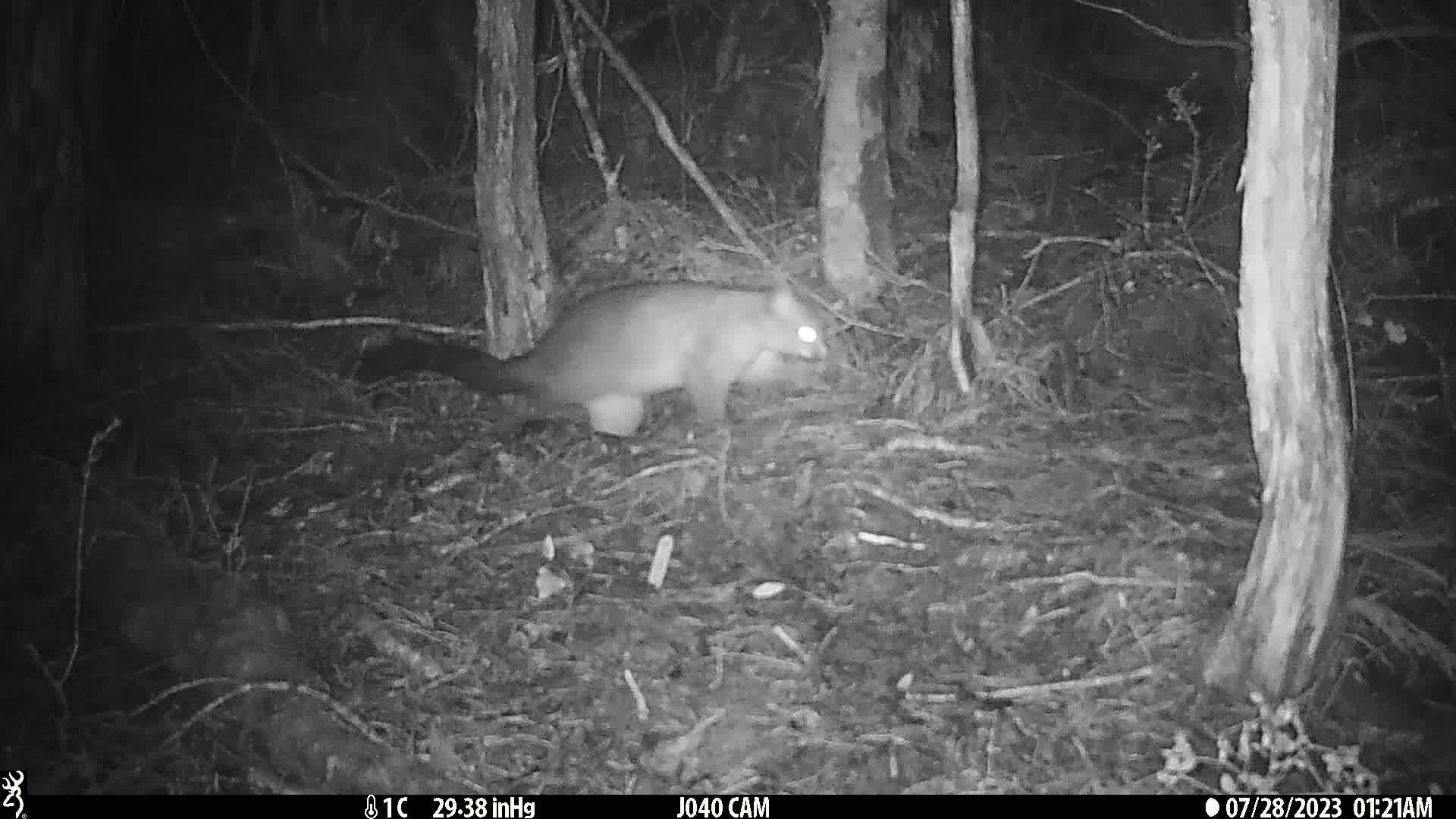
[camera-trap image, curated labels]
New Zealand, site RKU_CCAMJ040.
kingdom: Animalia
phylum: Chordata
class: Mammalia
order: Diprotodontia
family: Phalangeridae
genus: Trichosurus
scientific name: Trichosurus vulpecula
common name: common brushtail possum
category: possum